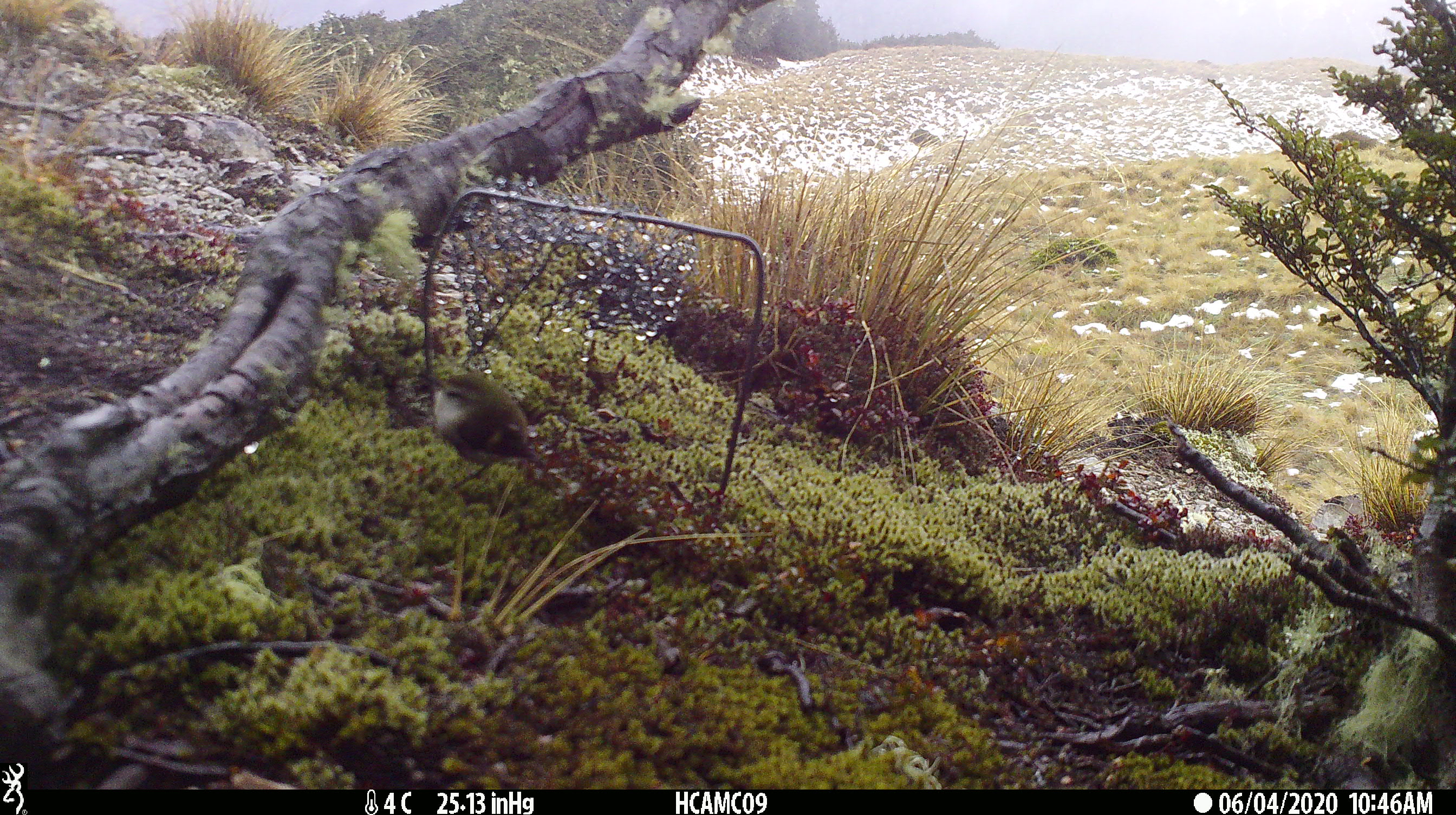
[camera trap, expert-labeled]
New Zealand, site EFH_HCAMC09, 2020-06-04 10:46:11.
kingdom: Animalia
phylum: Chordata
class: Aves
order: Passeriformes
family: Acanthisittidae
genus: Acanthisitta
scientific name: Acanthisitta chloris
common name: rifleman